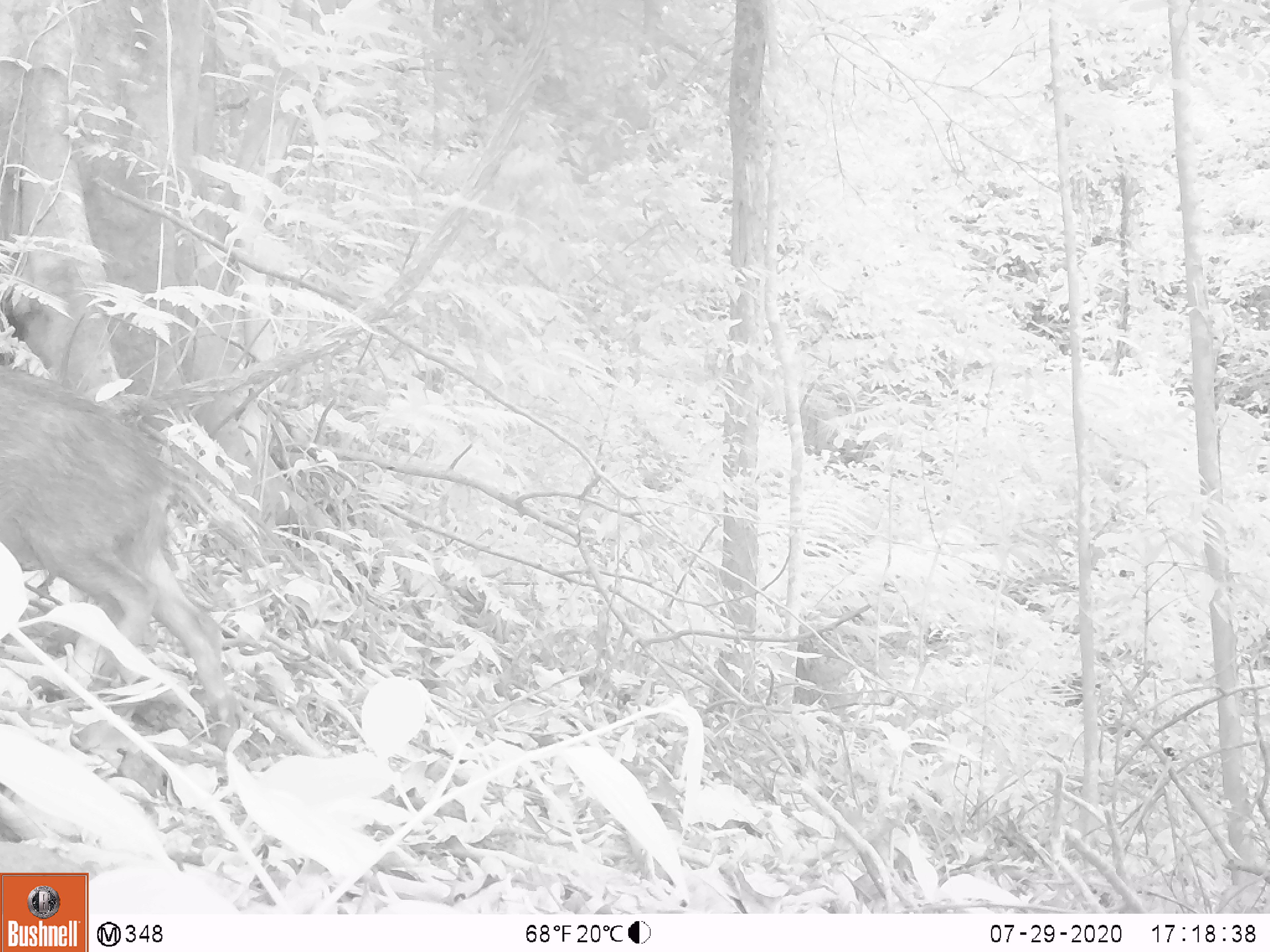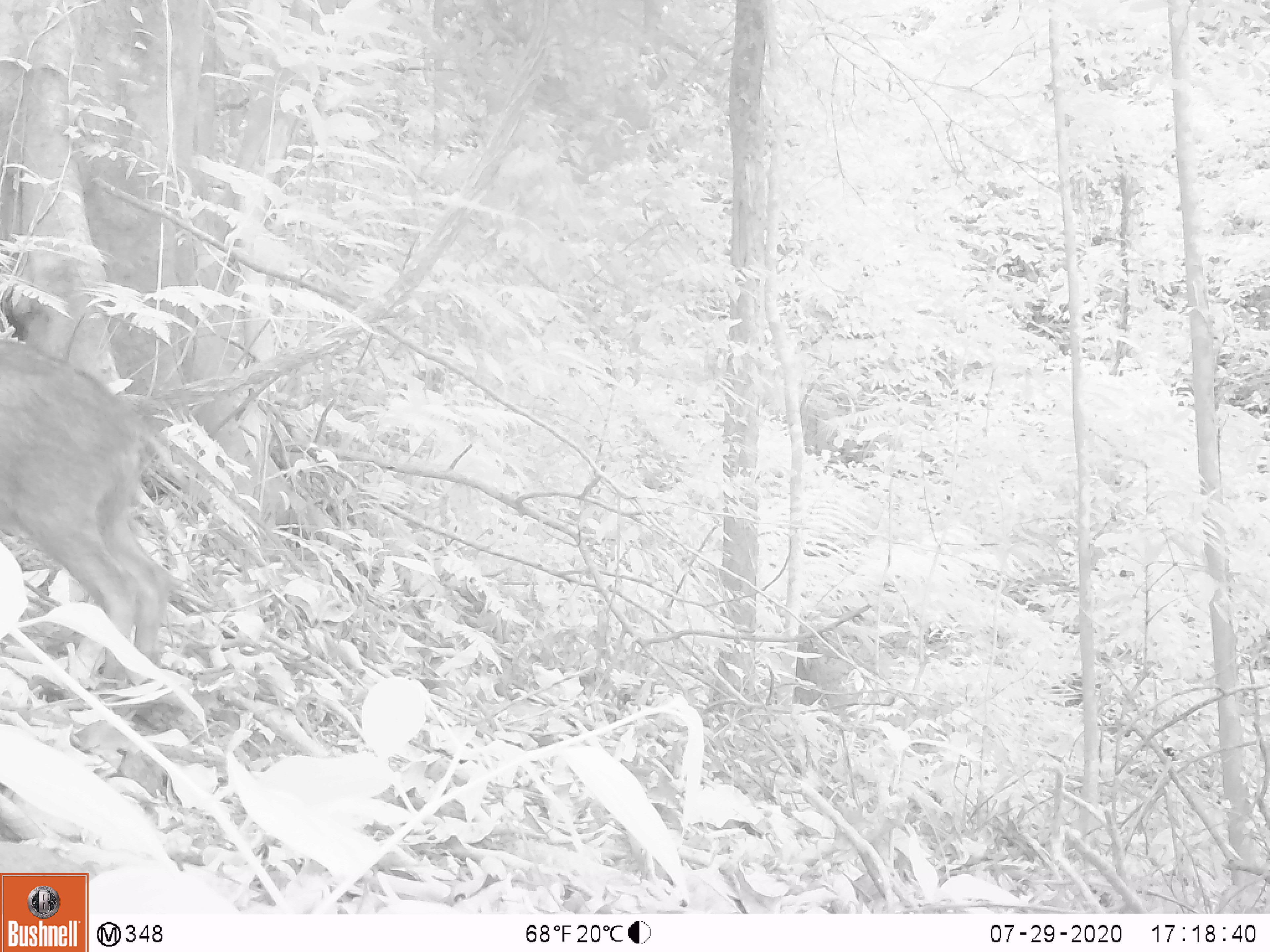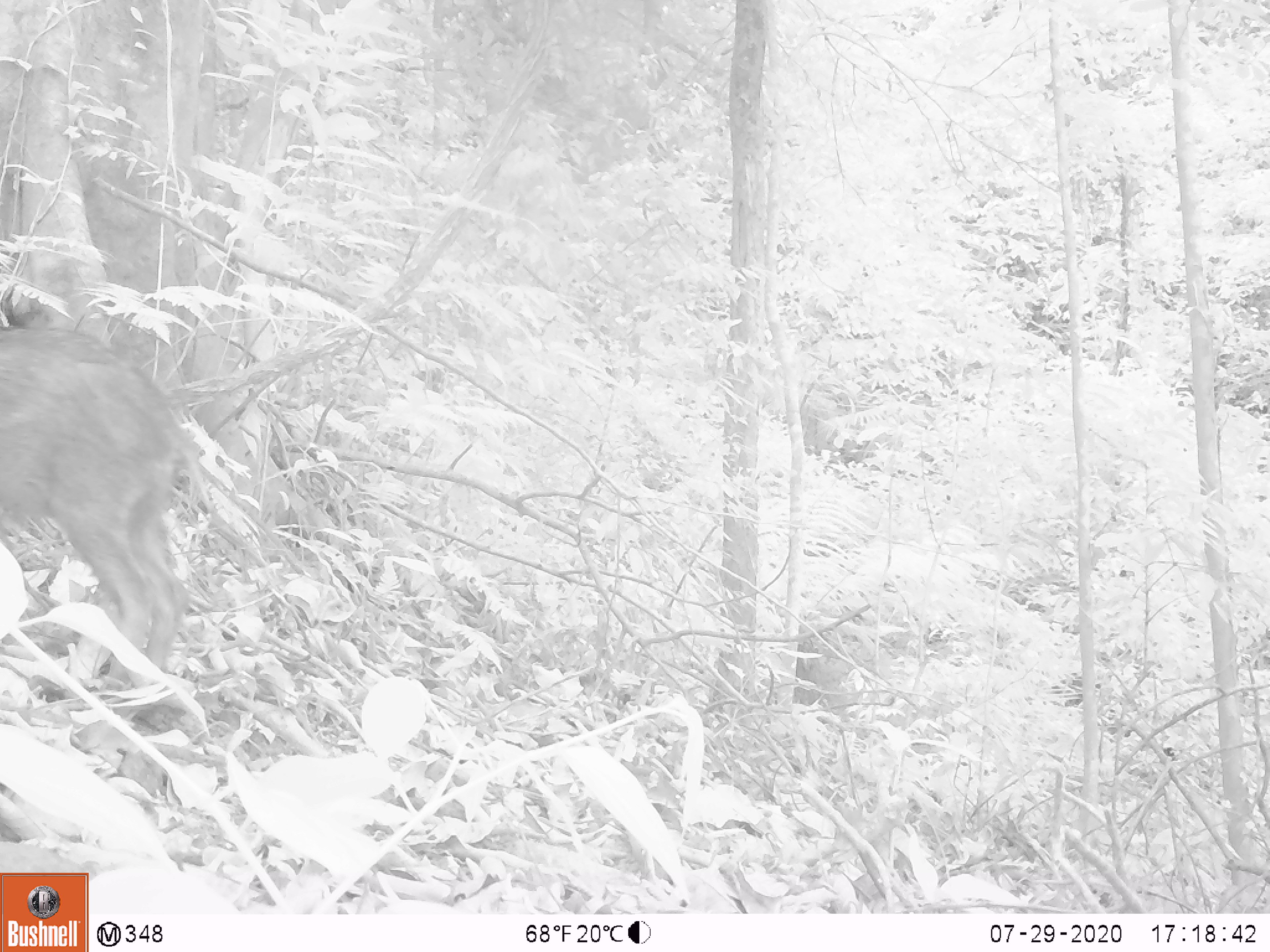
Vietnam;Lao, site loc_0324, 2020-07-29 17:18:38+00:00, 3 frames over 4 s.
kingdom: Animalia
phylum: Chordata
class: Mammalia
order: Artiodactyla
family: Suidae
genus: Sus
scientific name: Sus scrofa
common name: eurasian wild pig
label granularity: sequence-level